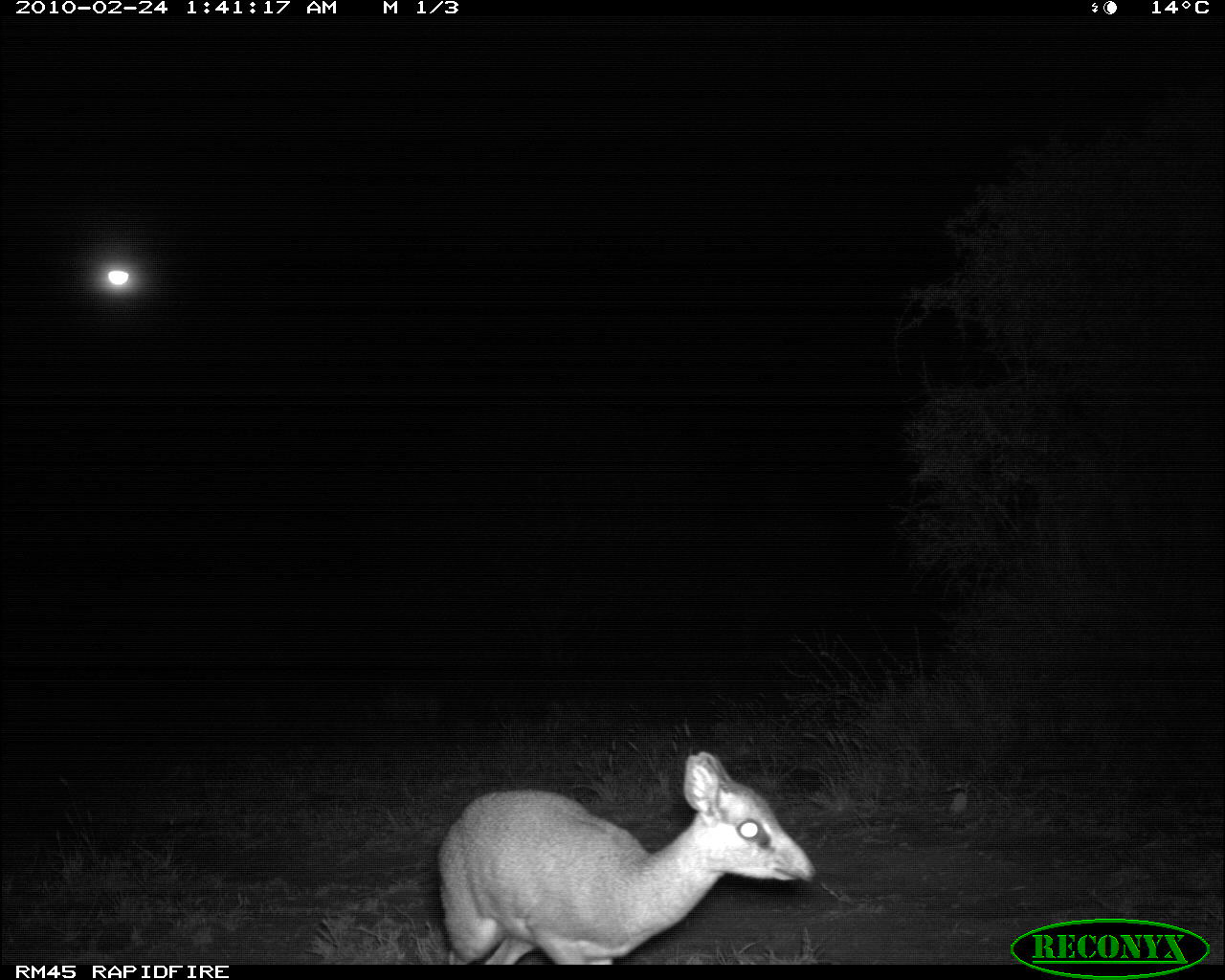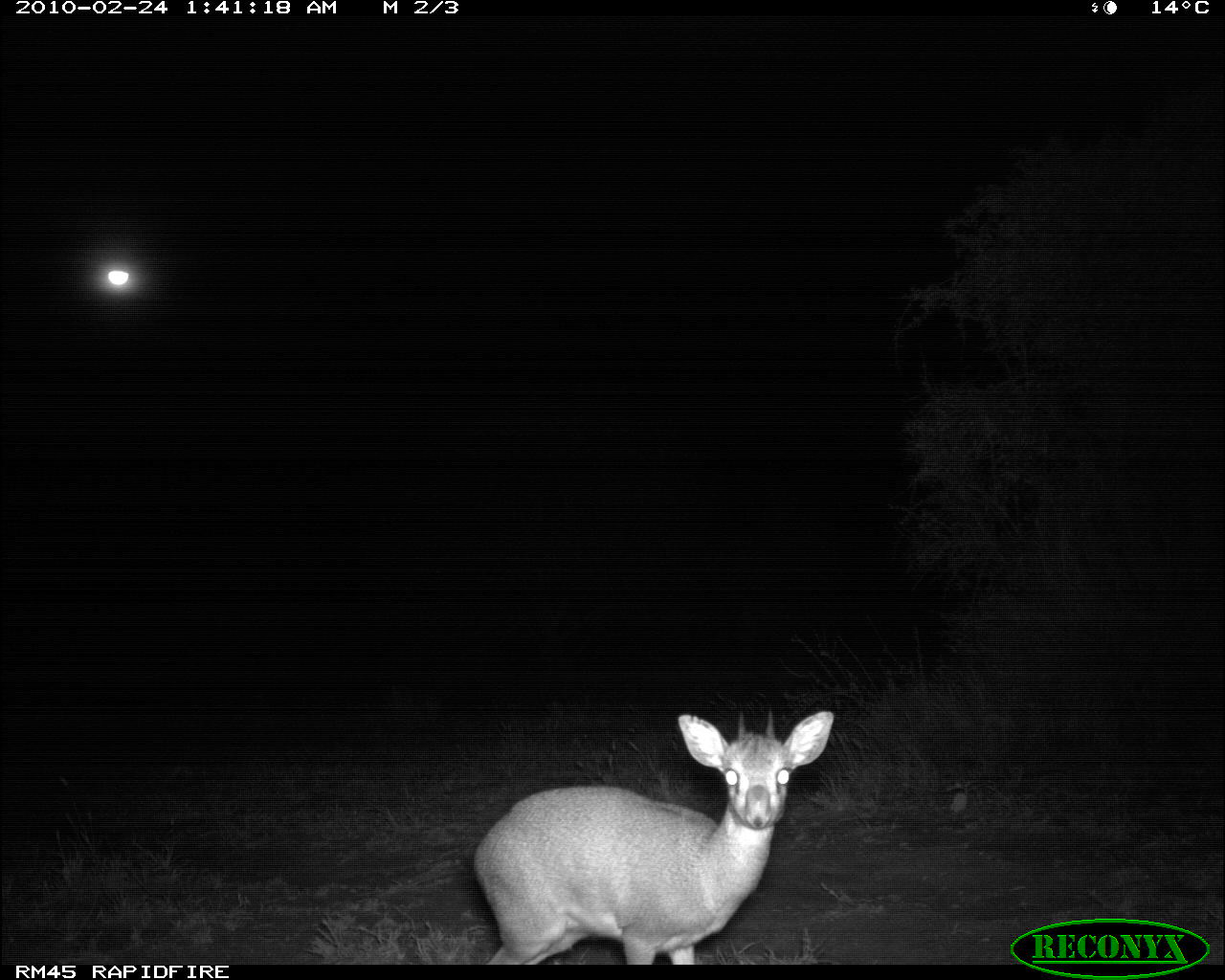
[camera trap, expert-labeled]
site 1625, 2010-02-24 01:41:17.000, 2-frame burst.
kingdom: Animalia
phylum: Chordata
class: Mammalia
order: Artiodactyla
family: Bovidae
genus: Madoqua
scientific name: Madoqua guentheri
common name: günther's dik-dik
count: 1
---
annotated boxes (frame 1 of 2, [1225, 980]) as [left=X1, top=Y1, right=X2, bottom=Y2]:
madoqua guentheri: [left=435, top=748, right=816, bottom=964]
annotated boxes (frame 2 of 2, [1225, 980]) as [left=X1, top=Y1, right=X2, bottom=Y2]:
madoqua guentheri: [left=471, top=697, right=836, bottom=963]